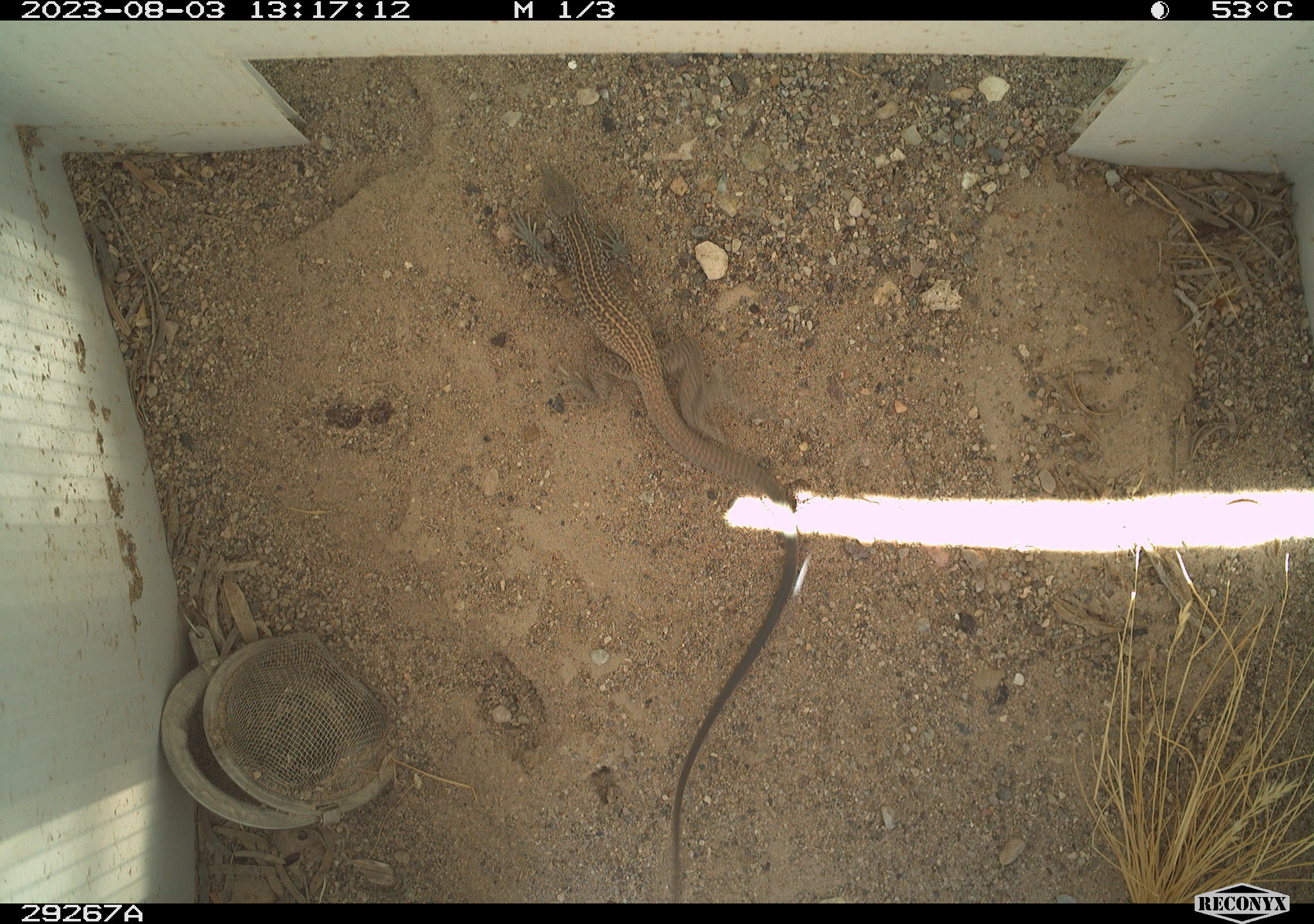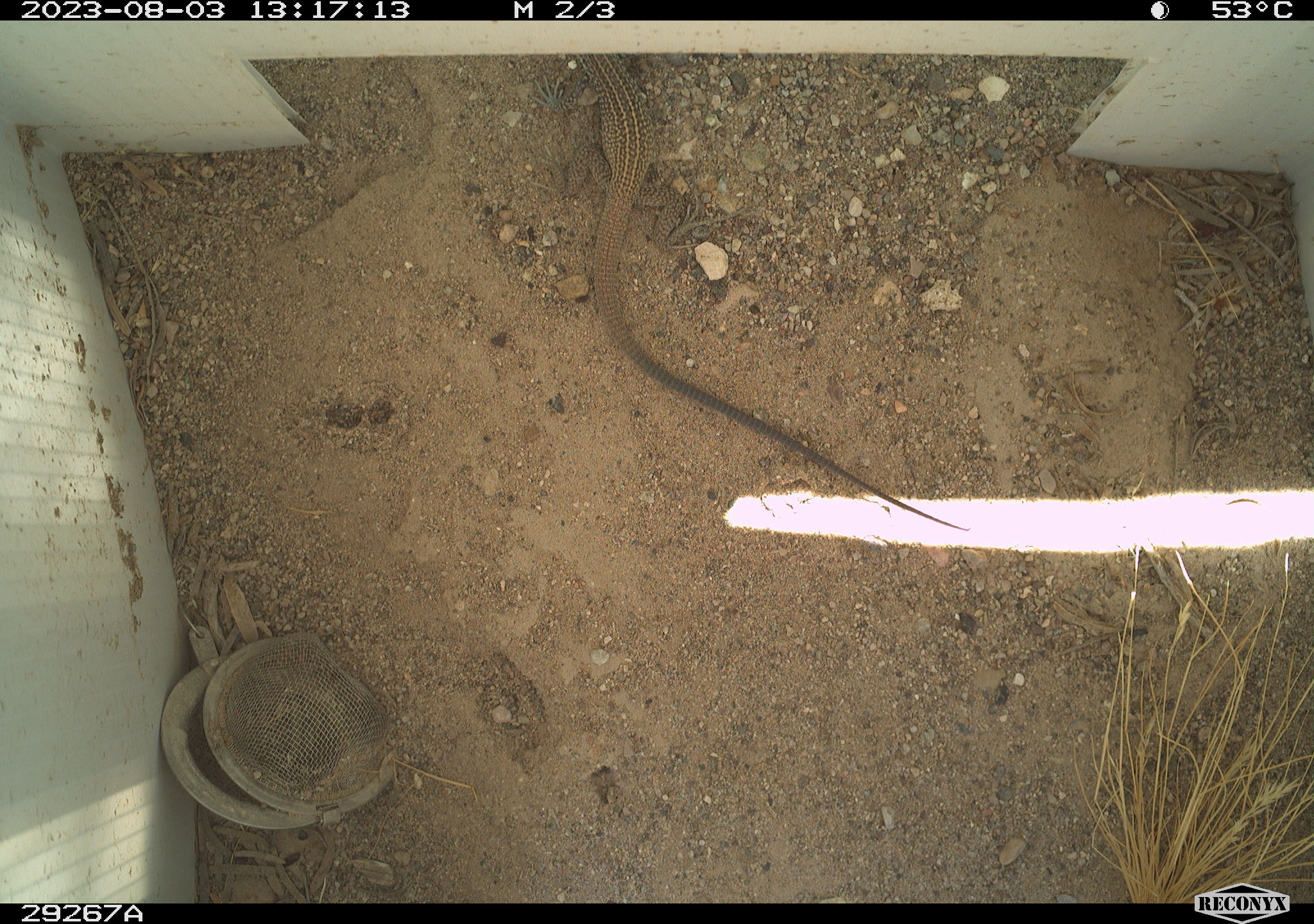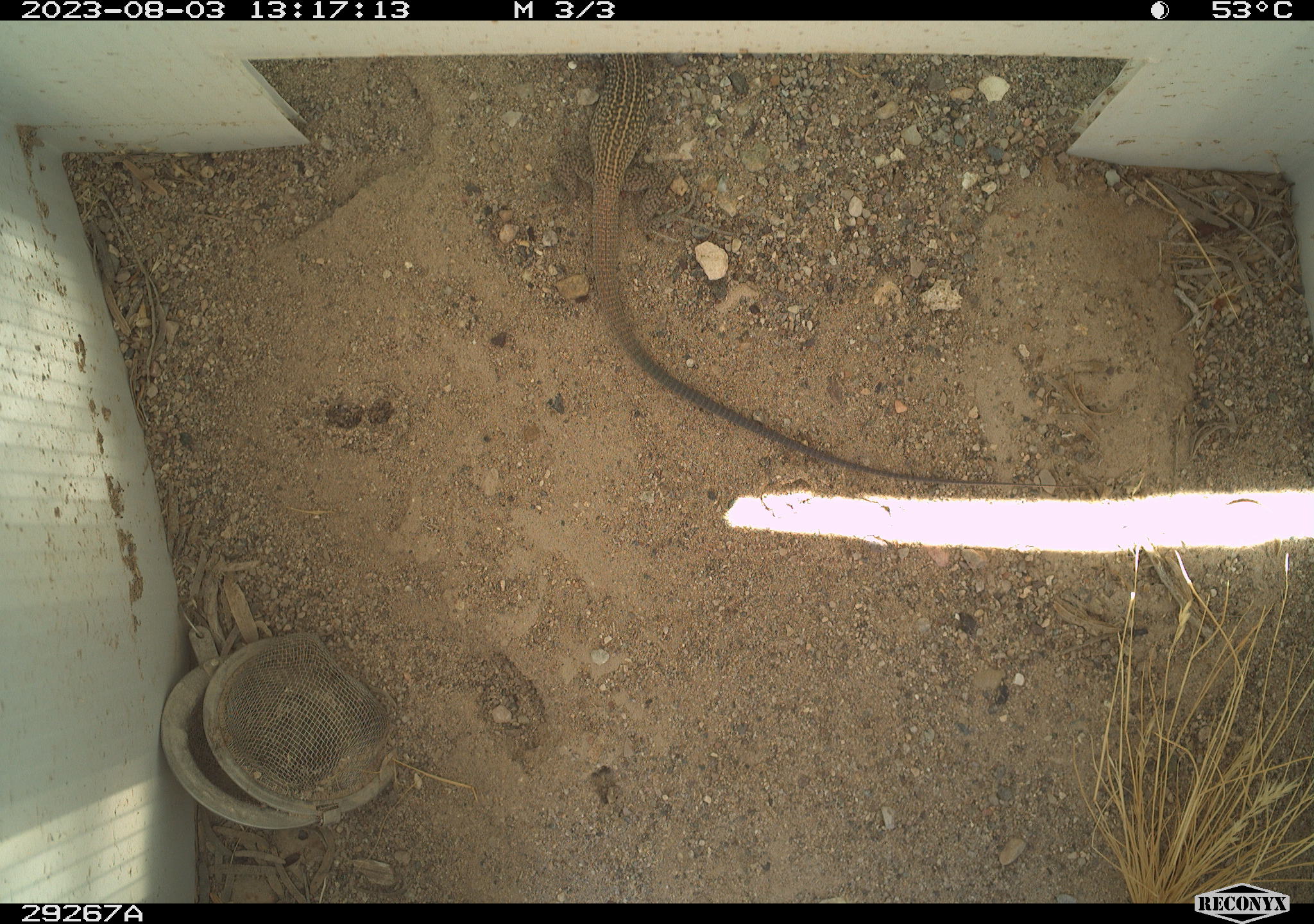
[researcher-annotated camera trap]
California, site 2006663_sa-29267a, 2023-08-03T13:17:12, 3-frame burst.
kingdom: Animalia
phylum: Chordata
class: Reptilia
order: Squamata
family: Teiidae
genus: Aspidoscelis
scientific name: Aspidoscelis tigris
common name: western whiptail